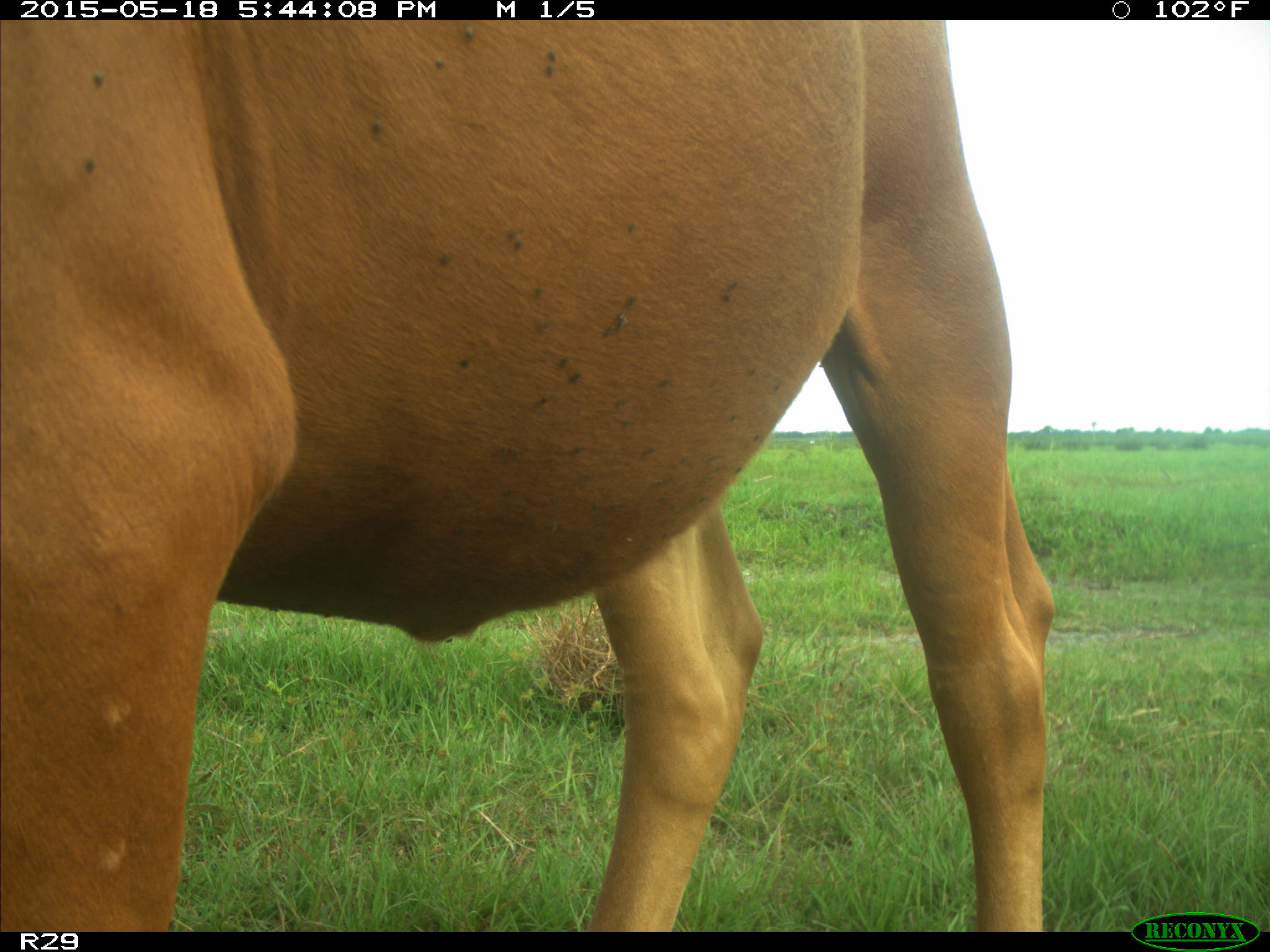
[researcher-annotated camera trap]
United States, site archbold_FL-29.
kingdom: Animalia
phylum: Chordata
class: Mammalia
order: Artiodactyla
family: Bovidae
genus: Bos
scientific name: Bos taurus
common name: domestic cow